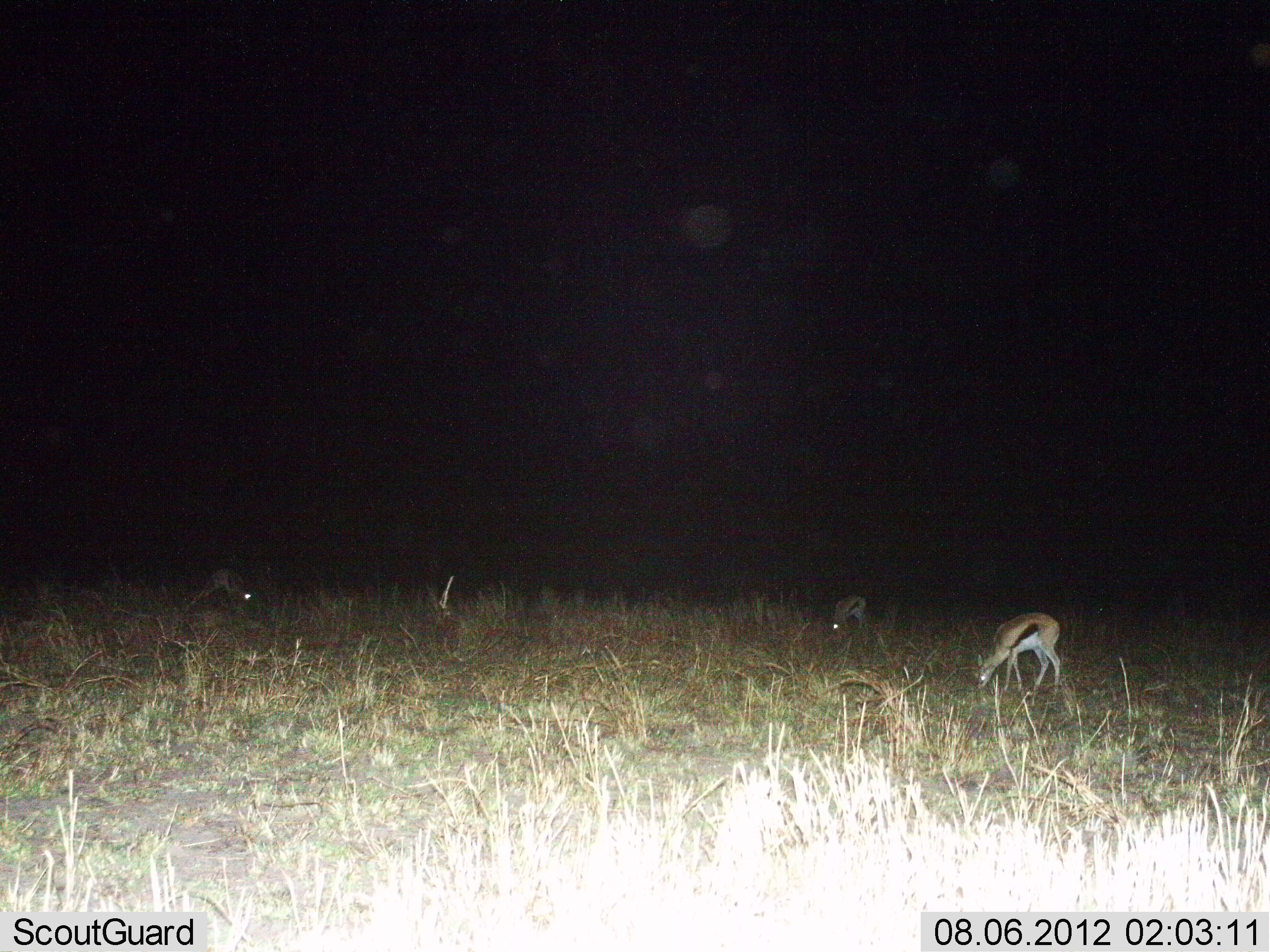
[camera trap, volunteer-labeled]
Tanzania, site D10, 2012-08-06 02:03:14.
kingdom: Animalia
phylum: Chordata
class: Mammalia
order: Artiodactyla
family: Bovidae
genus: Eudorcas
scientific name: Eudorcas thomsonii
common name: thomson's gazelle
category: gazellethomsons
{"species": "gazellethomsons (thomson's gazelle) (Eudorcas thomsonii)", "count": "3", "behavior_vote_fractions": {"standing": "30%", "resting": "0%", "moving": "0%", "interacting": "0%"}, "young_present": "0%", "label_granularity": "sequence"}